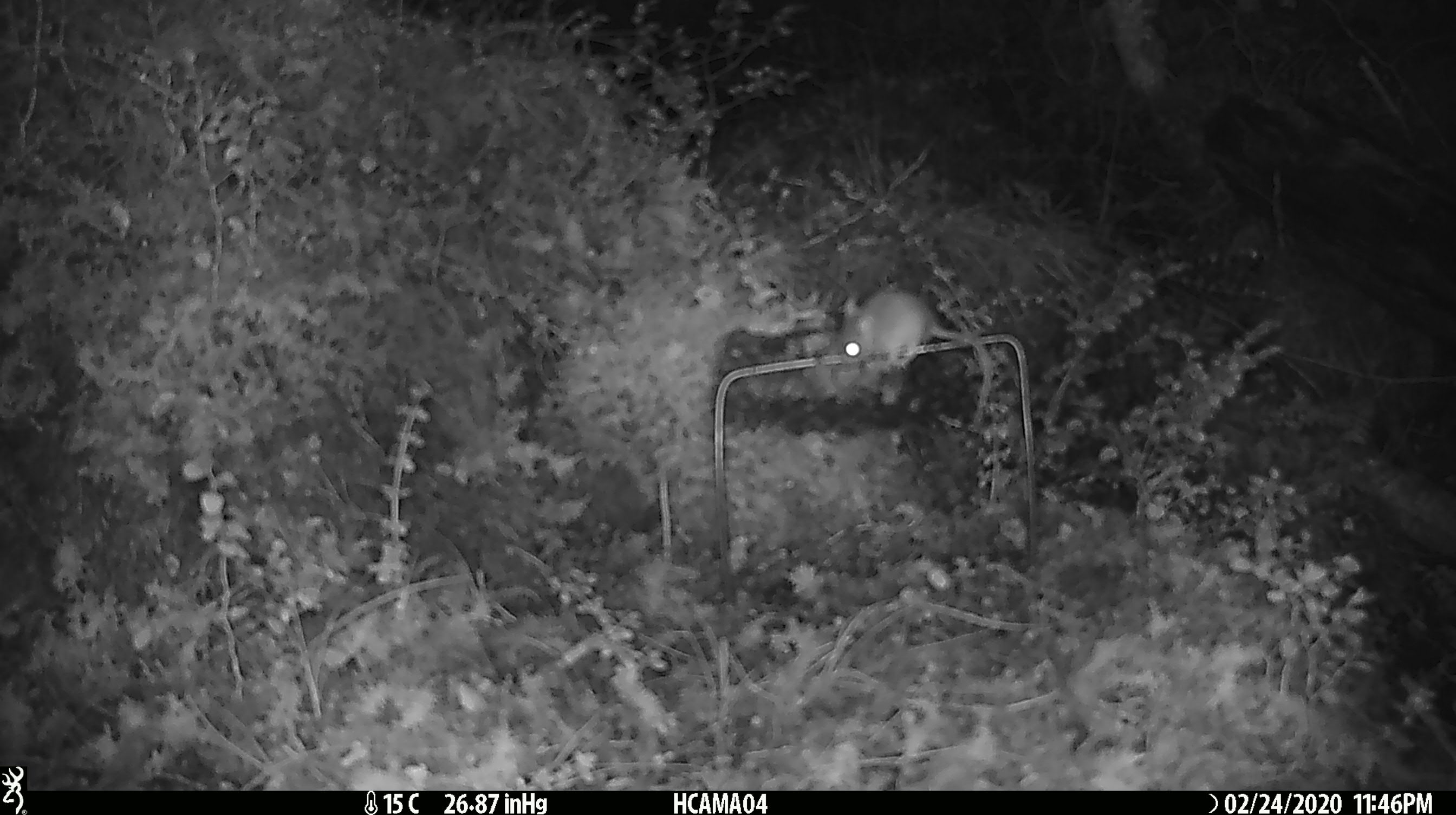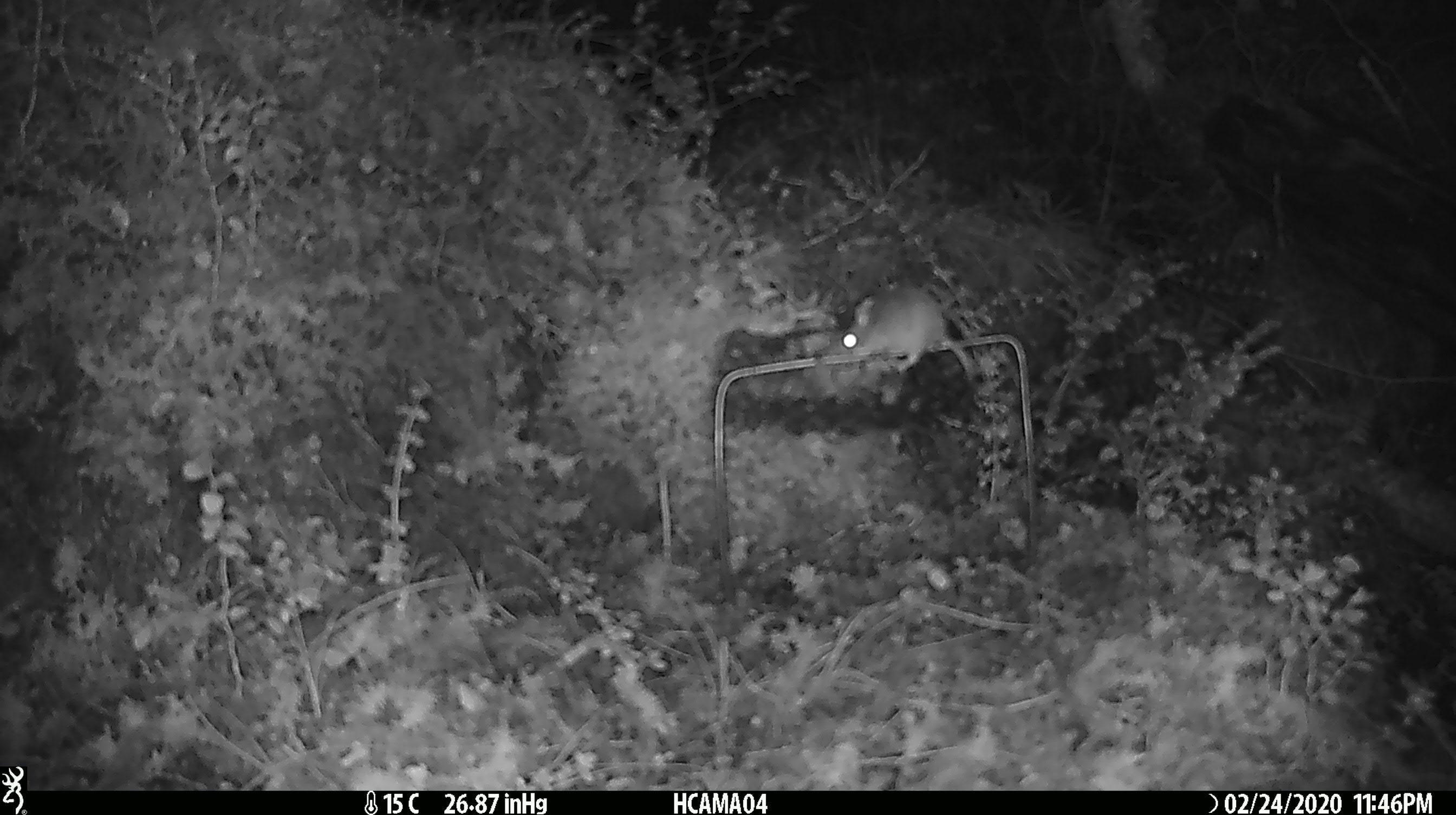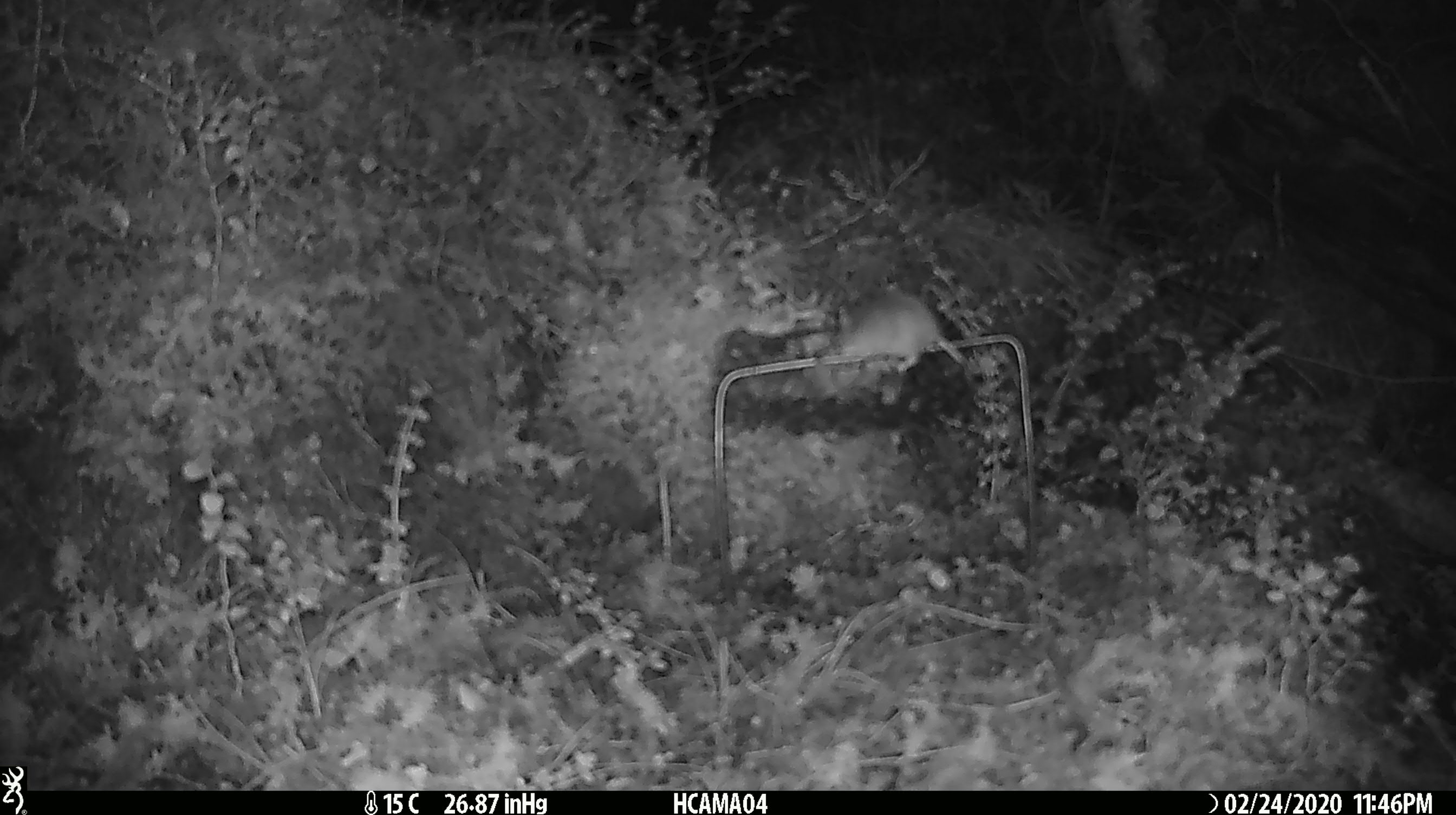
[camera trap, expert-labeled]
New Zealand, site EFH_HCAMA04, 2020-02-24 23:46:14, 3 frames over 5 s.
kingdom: Animalia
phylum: Chordata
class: Mammalia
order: Rodentia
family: Muridae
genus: Mus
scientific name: Mus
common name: mouse